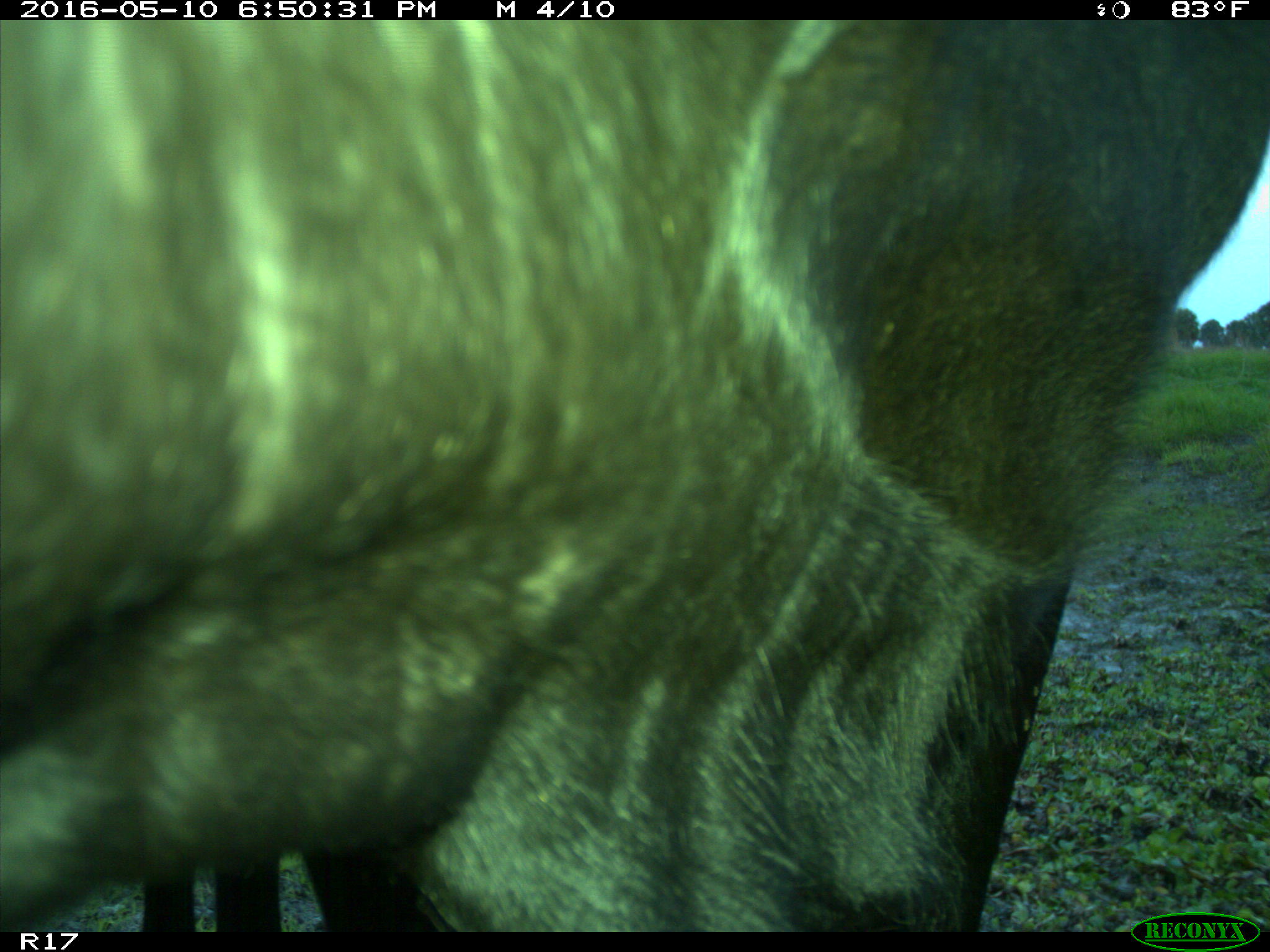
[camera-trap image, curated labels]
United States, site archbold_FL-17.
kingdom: Animalia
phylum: Chordata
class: Mammalia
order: Artiodactyla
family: Bovidae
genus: Bos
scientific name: Bos taurus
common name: domestic cow